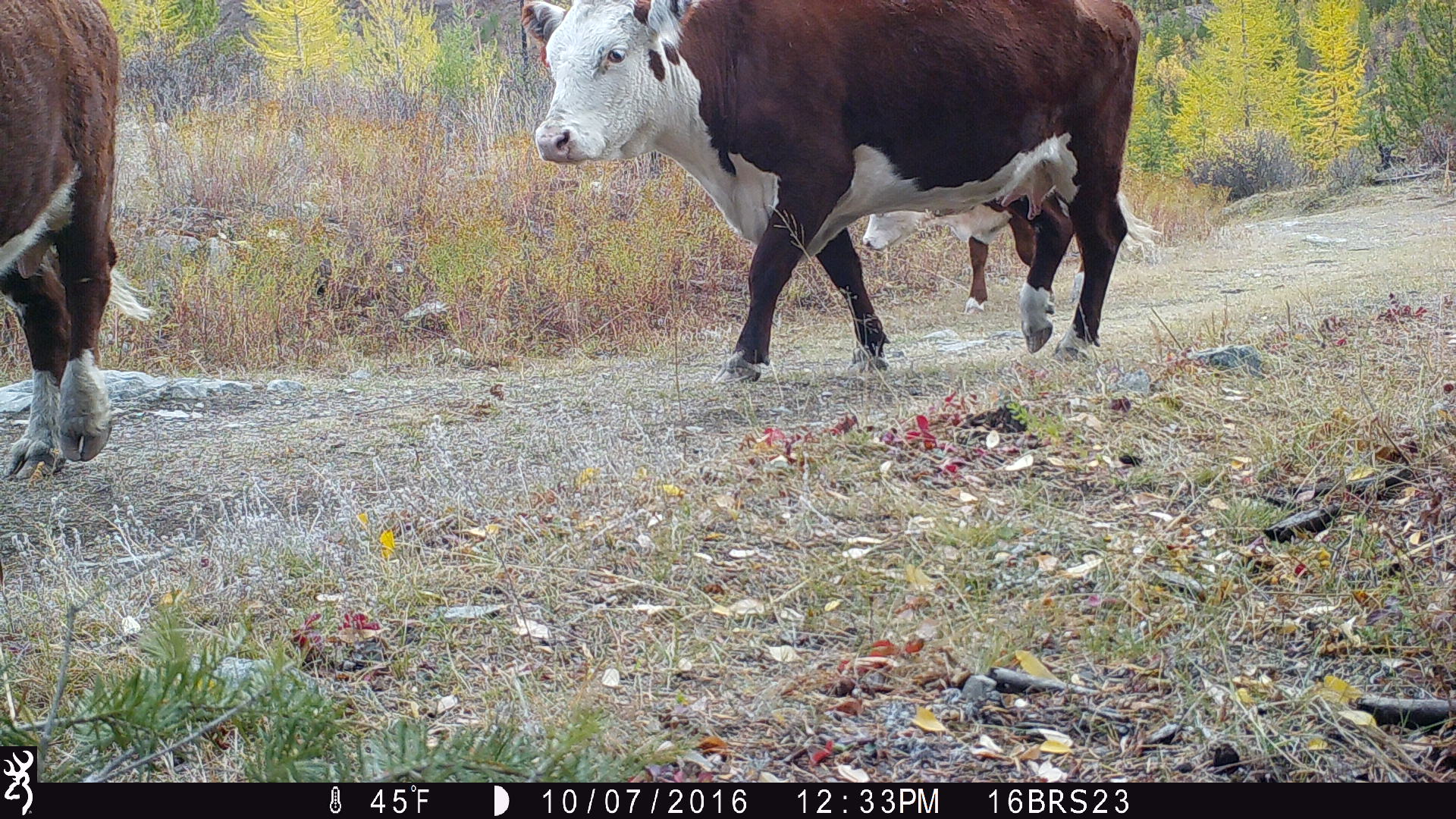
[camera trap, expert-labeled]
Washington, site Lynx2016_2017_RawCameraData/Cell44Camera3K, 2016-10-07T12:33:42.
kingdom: Animalia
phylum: Chordata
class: Mammalia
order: Artiodactyla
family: Bovidae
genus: Bos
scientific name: Bos taurus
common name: domestic cattle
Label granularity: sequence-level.